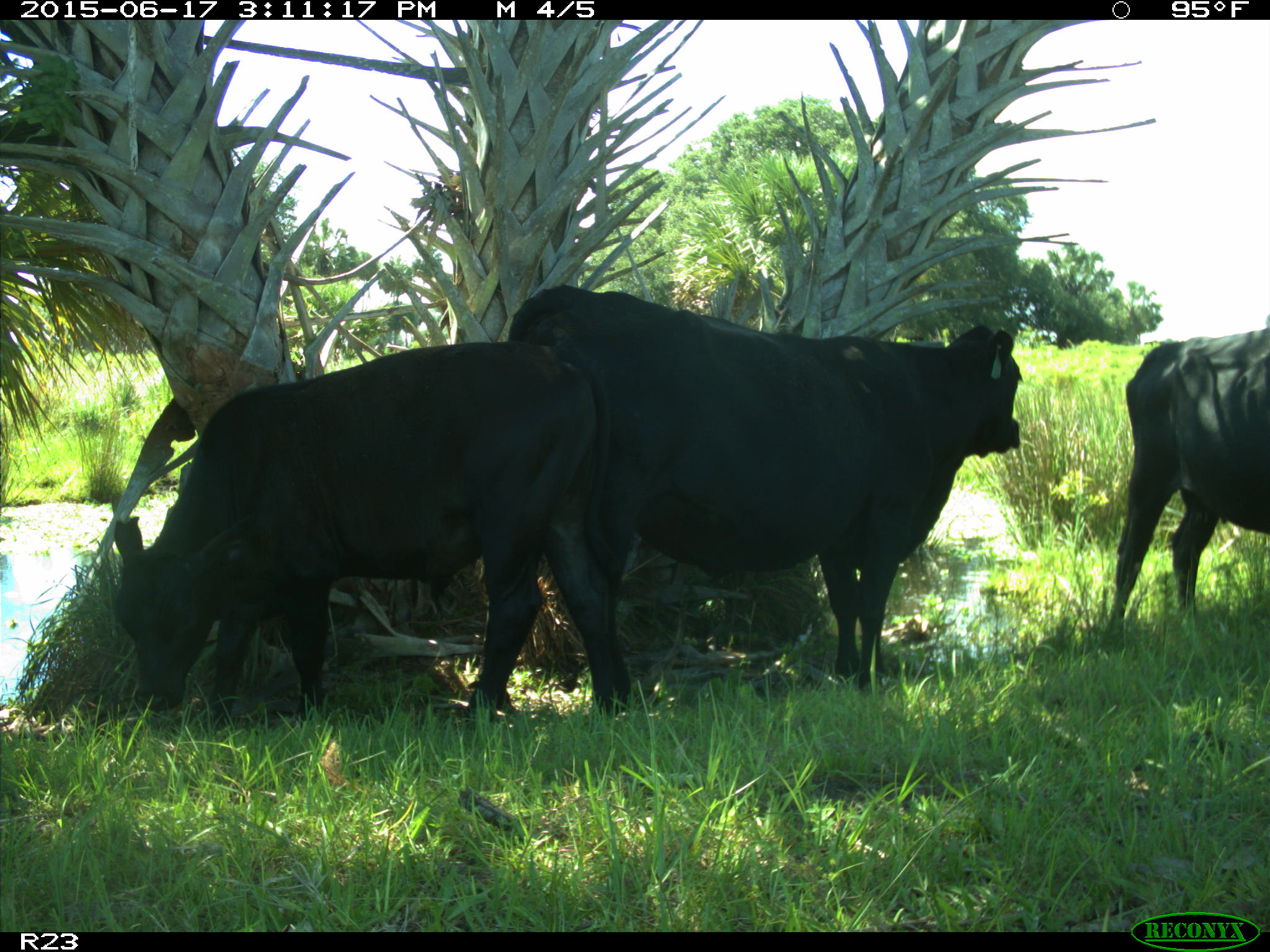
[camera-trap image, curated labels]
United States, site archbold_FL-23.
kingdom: Animalia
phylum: Chordata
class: Mammalia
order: Artiodactyla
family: Bovidae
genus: Bos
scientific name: Bos taurus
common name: domestic cow